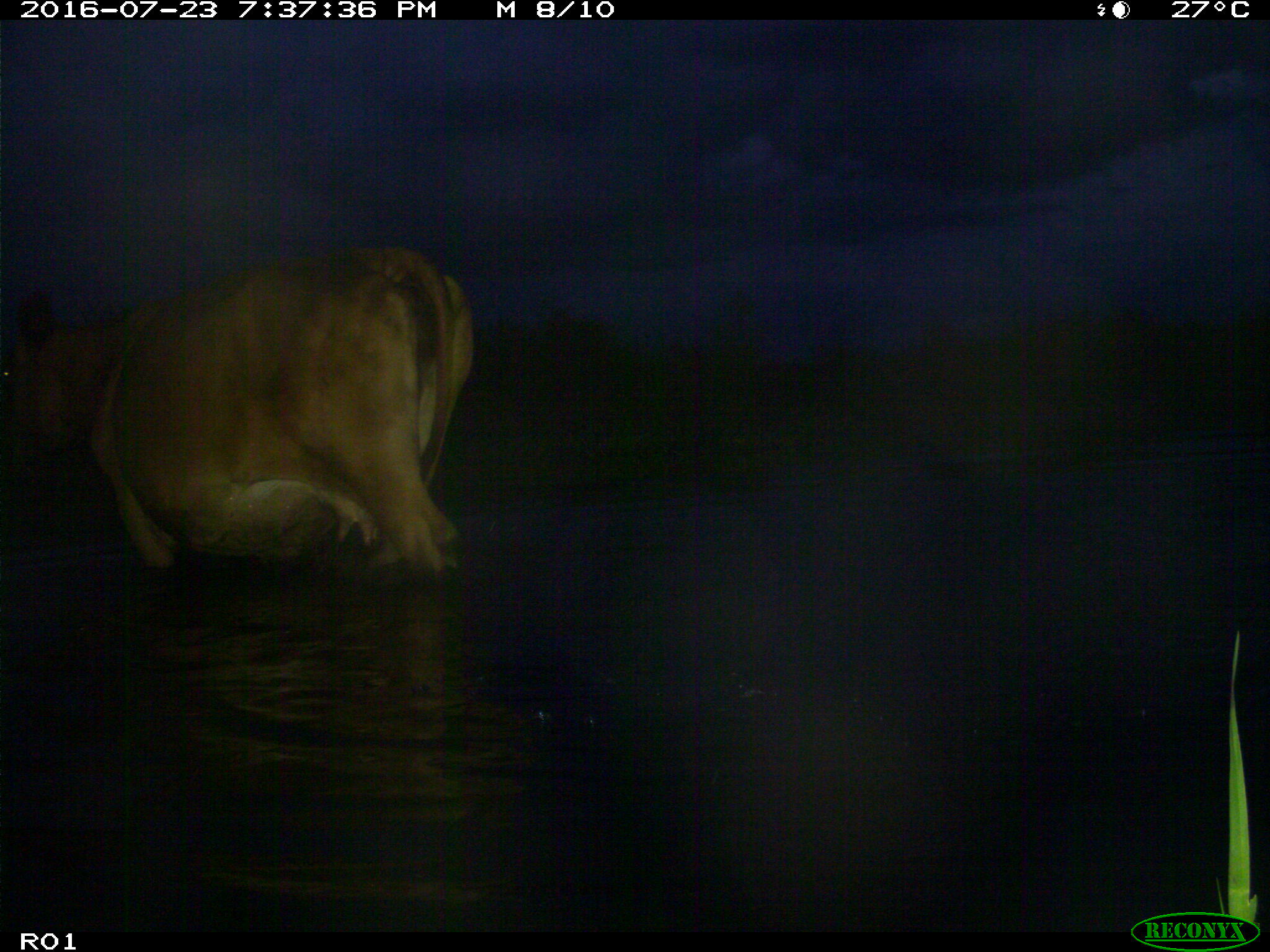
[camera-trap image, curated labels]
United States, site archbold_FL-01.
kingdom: Animalia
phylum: Chordata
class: Mammalia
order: Artiodactyla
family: Bovidae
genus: Bos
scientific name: Bos taurus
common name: domestic cow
Bos taurus (domestic cow).